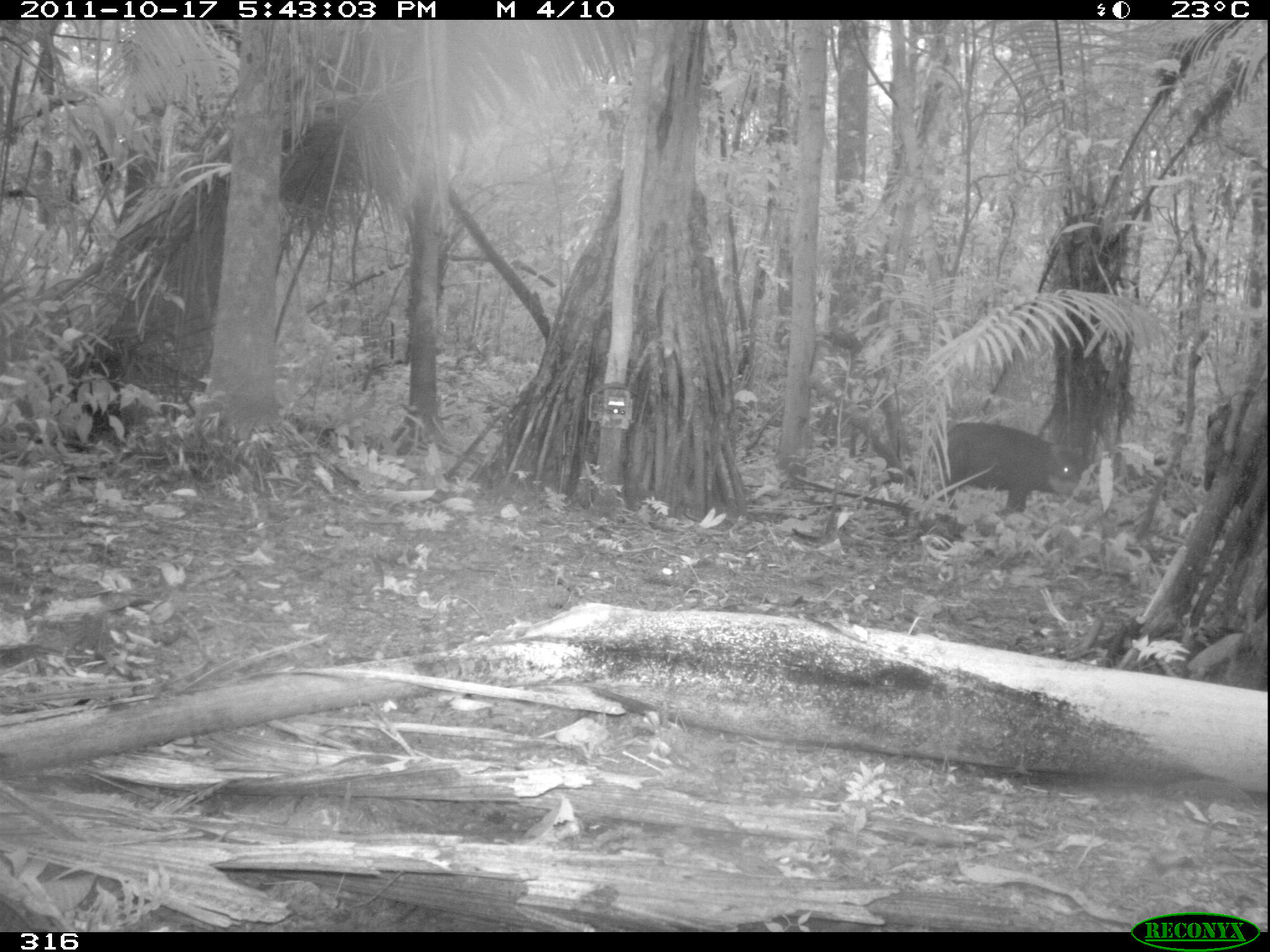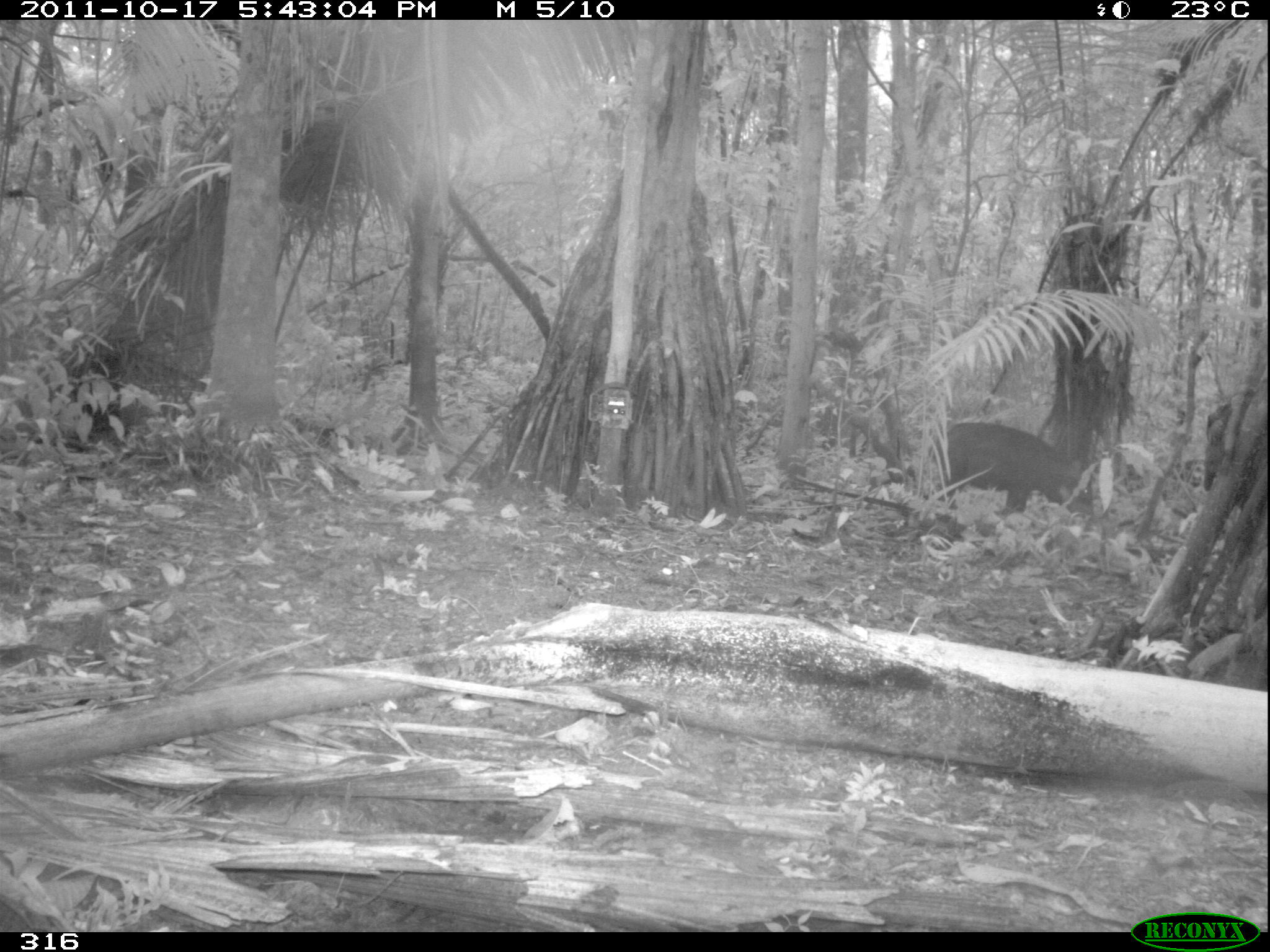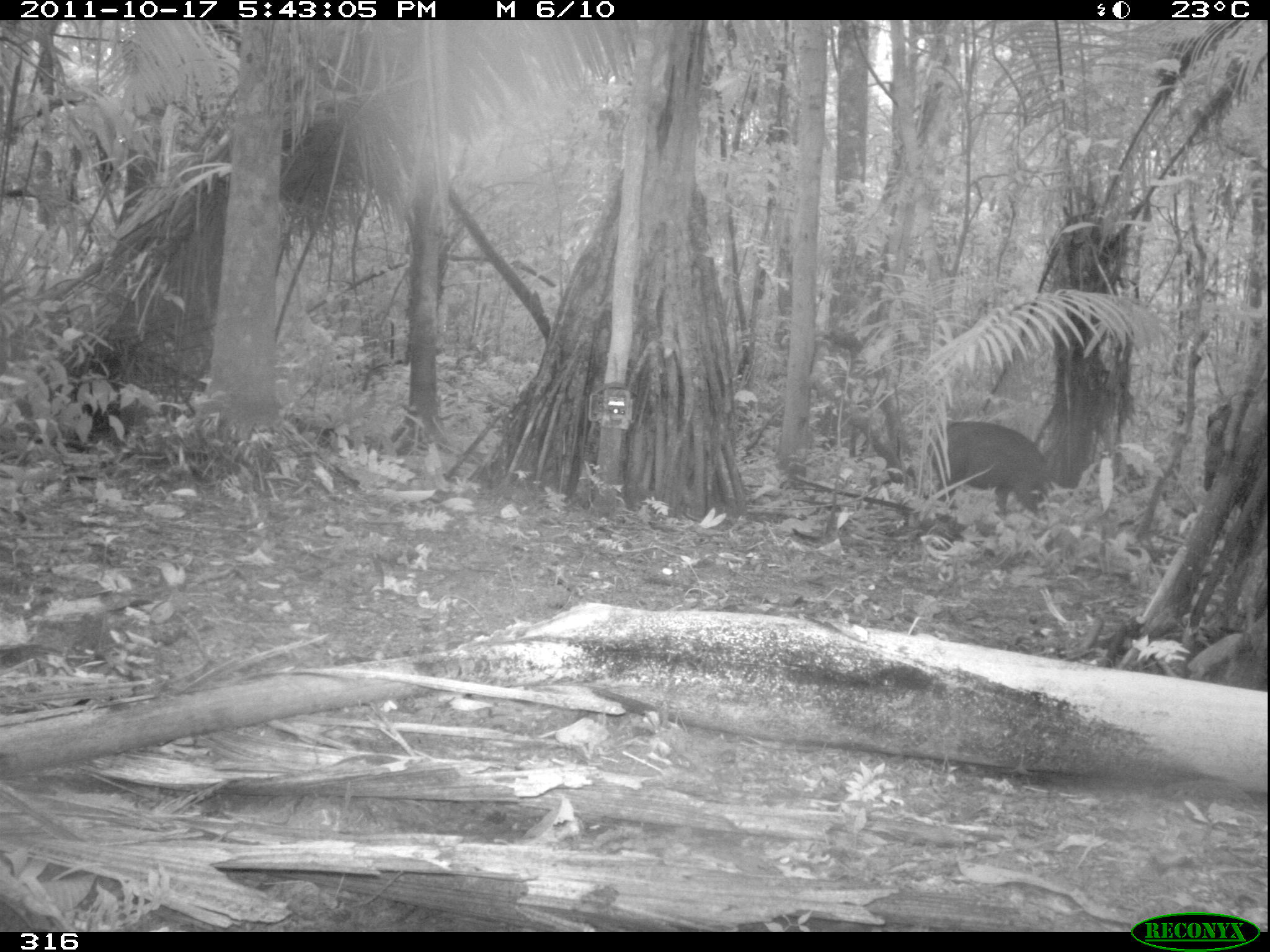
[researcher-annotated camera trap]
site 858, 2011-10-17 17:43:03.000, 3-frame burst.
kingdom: Animalia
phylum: Chordata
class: Mammalia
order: Artiodactyla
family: Tayassuidae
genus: Tayassu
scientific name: Tayassu pecari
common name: white-lipped peccary